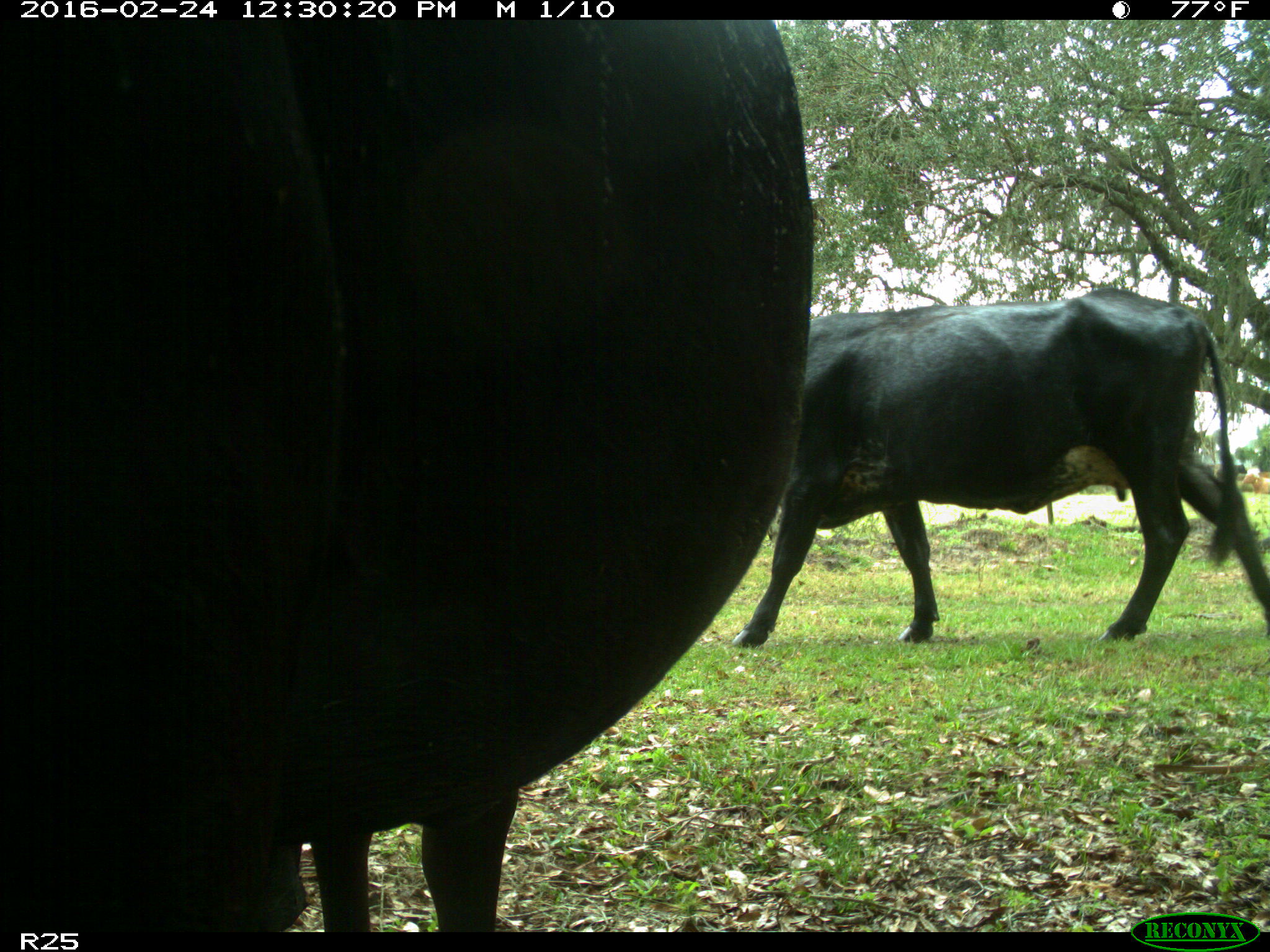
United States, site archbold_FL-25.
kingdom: Animalia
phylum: Chordata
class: Mammalia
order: Artiodactyla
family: Bovidae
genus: Bos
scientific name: Bos taurus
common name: domestic cow